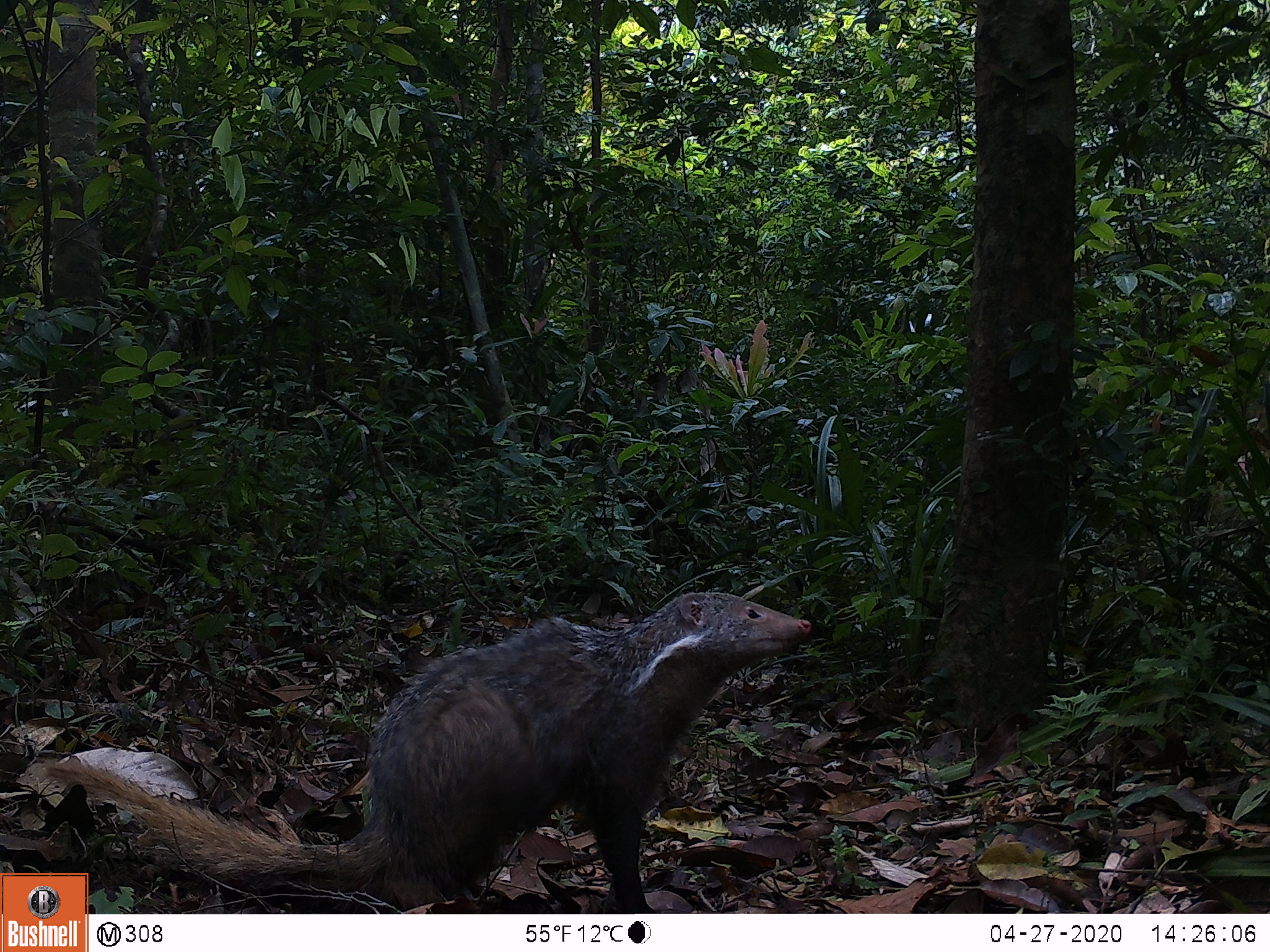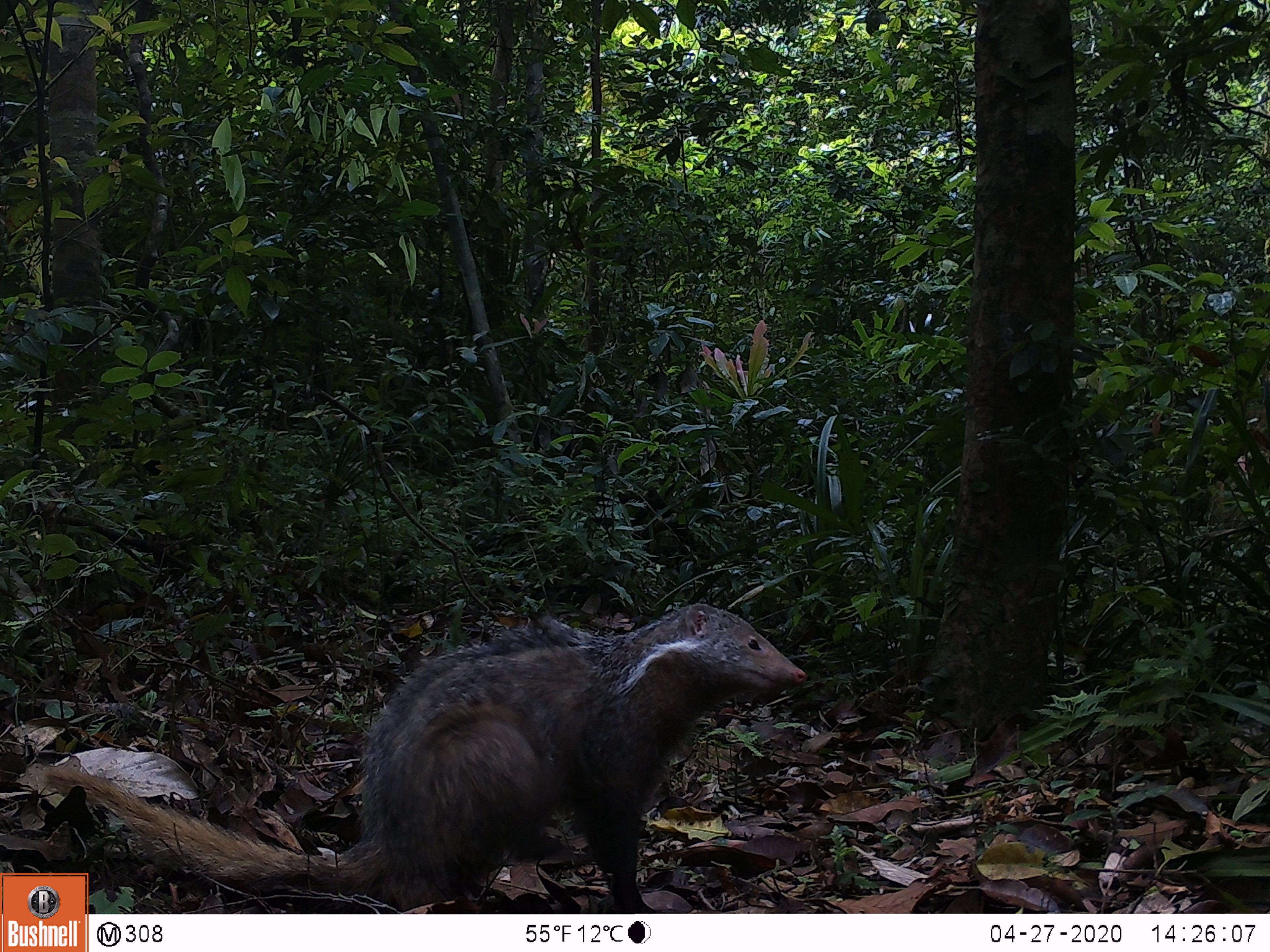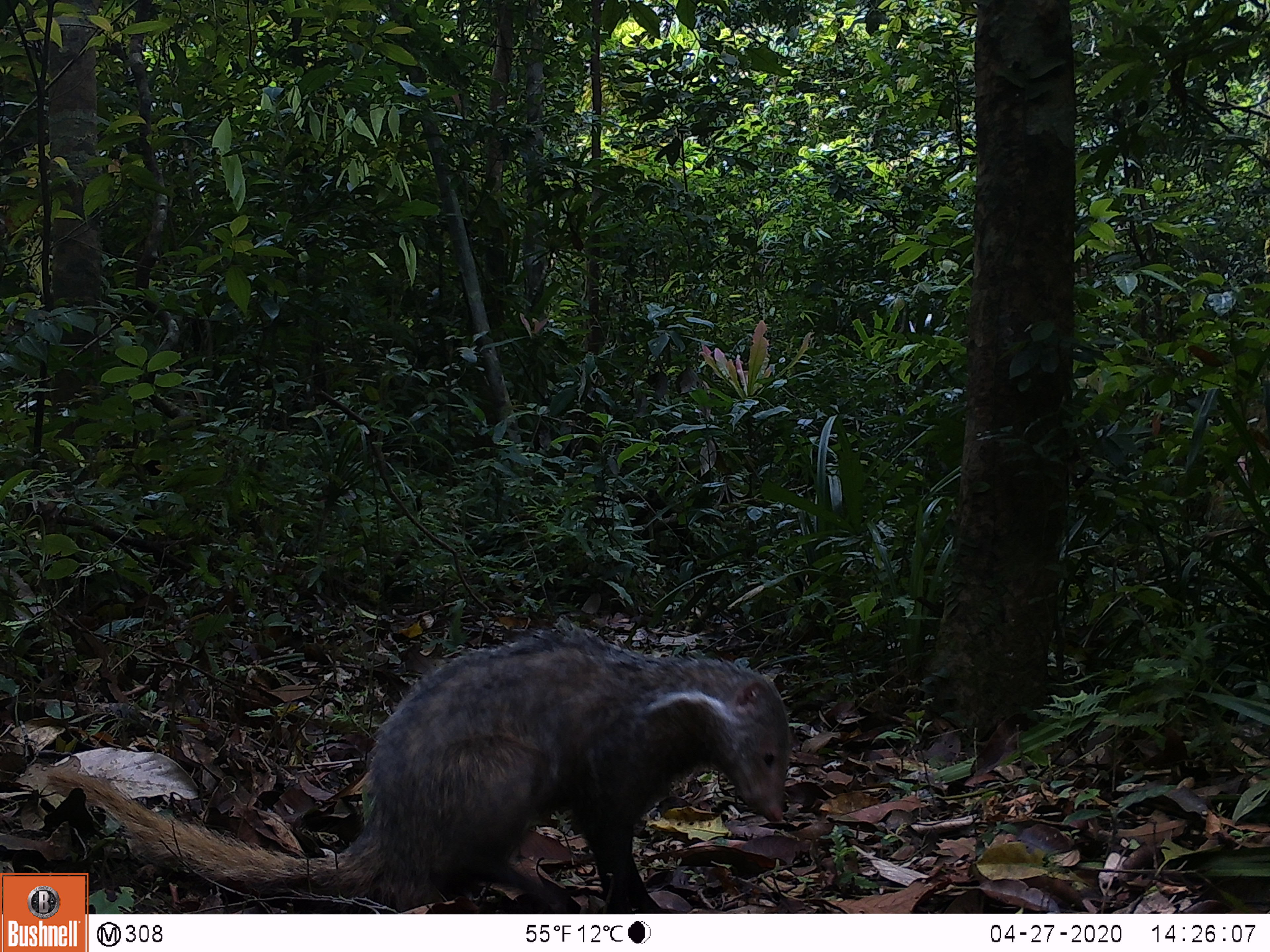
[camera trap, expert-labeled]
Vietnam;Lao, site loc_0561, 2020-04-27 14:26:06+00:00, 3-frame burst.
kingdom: Animalia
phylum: Chordata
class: Mammalia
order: Carnivora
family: Herpestidae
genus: Urva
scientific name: Urva urva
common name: crab-eating mongoose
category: crab eating mongoose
Crab eating mongoose (crab-eating mongoose) (Urva urva). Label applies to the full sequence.